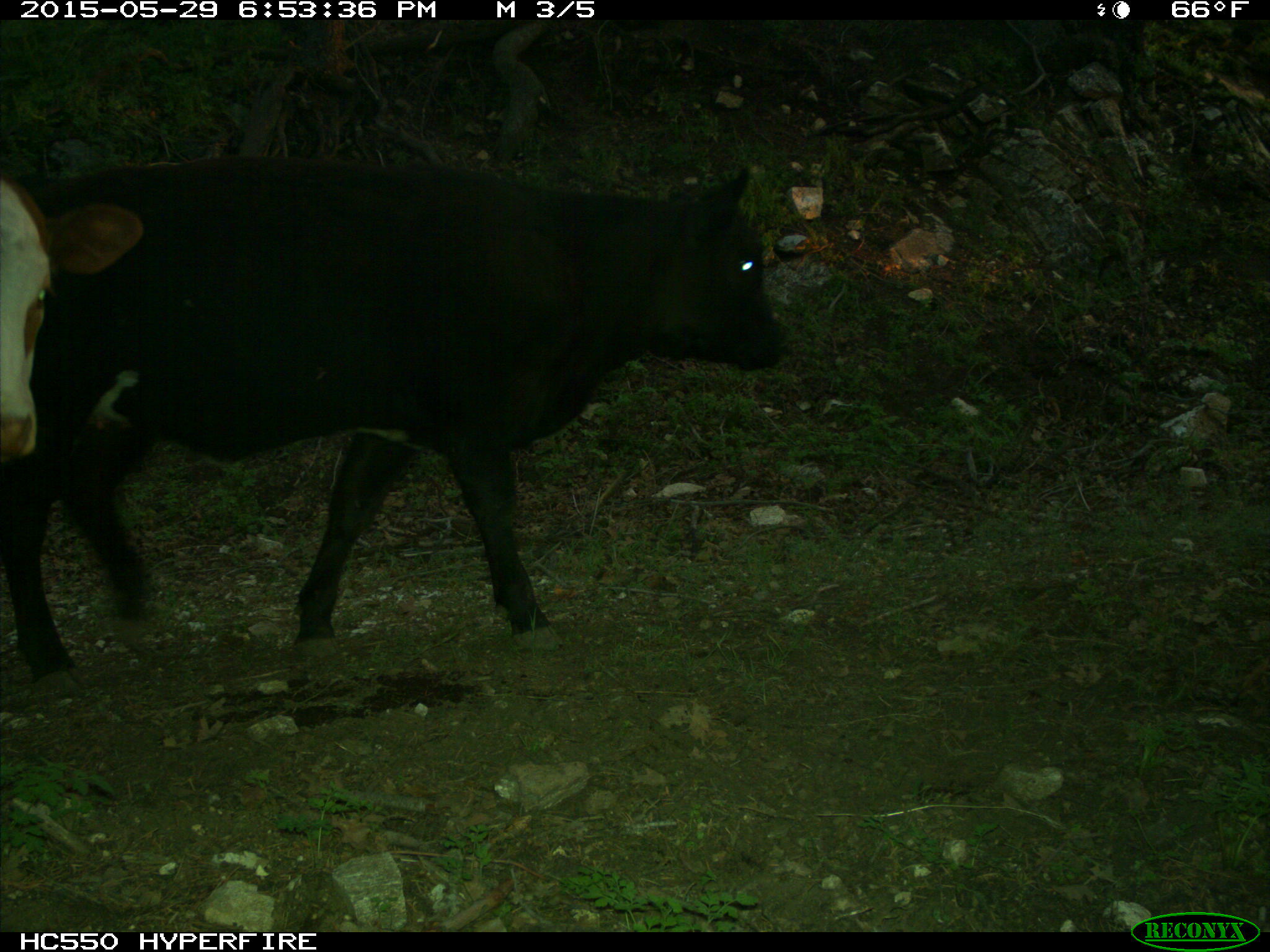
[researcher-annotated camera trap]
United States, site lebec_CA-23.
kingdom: Animalia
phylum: Chordata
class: Mammalia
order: Artiodactyla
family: Bovidae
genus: Bos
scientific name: Bos taurus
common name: domestic cow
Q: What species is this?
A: Bos taurus (domestic cow).